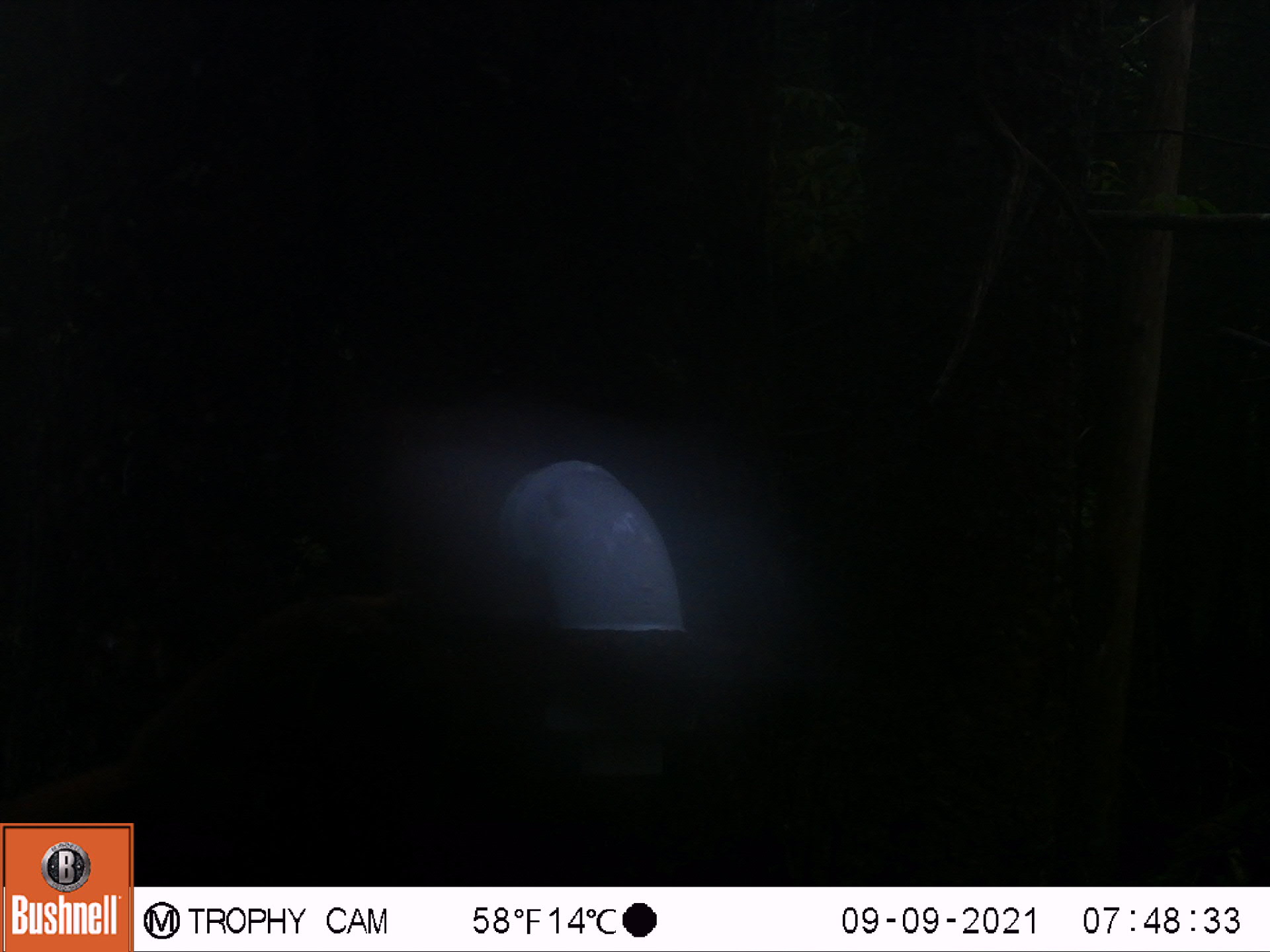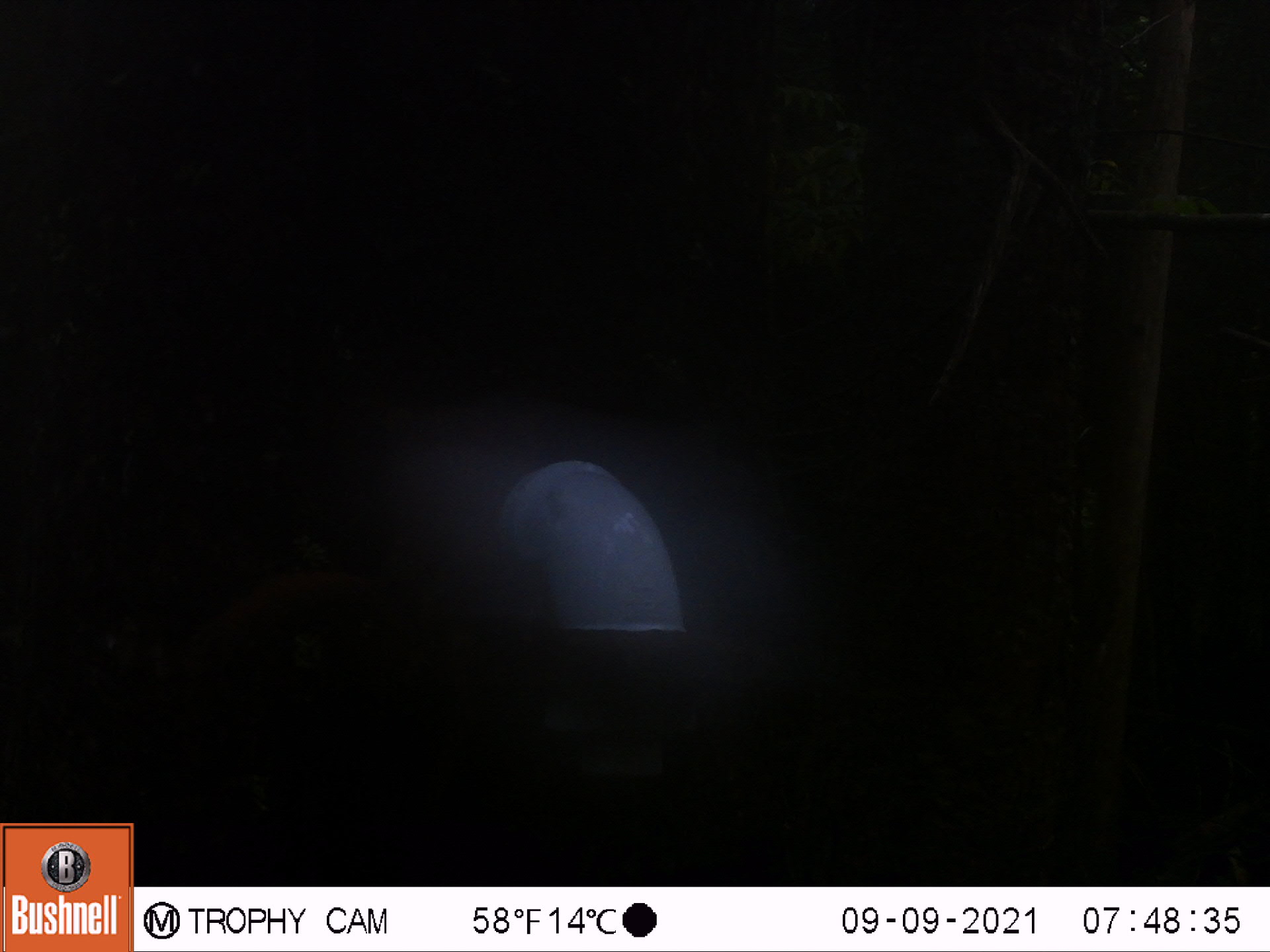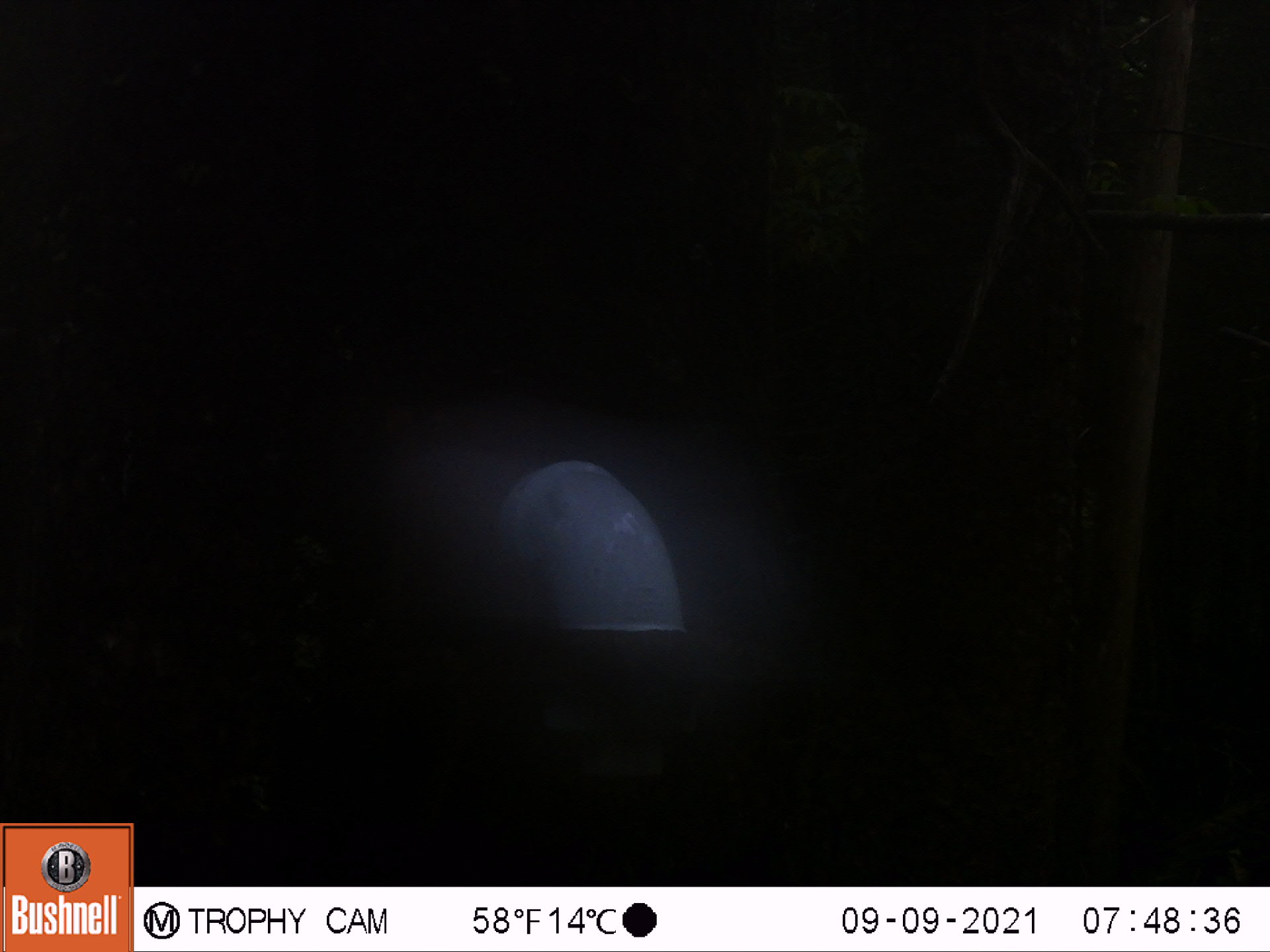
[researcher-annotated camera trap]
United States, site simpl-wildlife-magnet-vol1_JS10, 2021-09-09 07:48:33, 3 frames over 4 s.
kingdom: Animalia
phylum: Chordata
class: Mammalia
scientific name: Mammalia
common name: mammal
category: mammal sp.